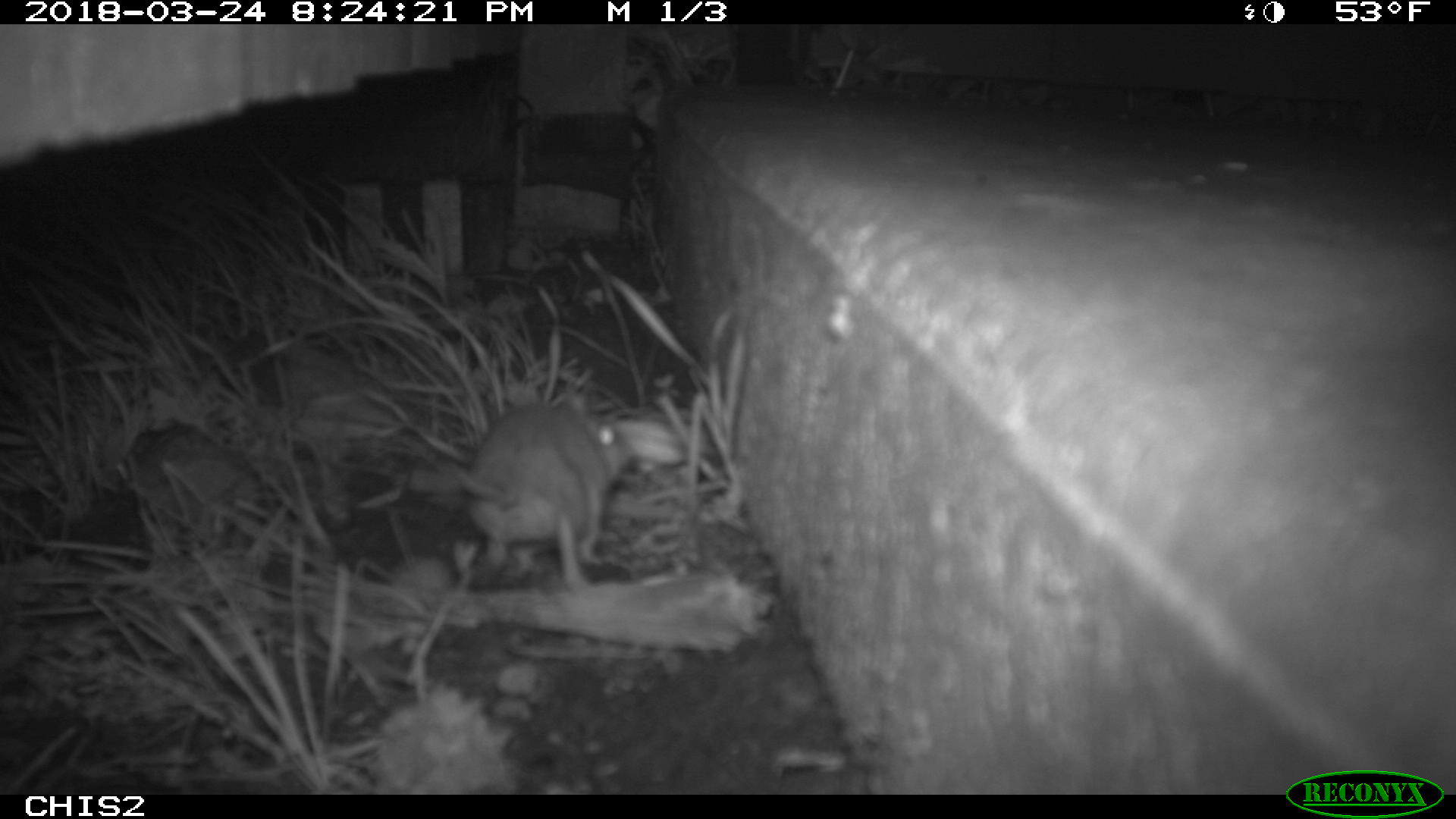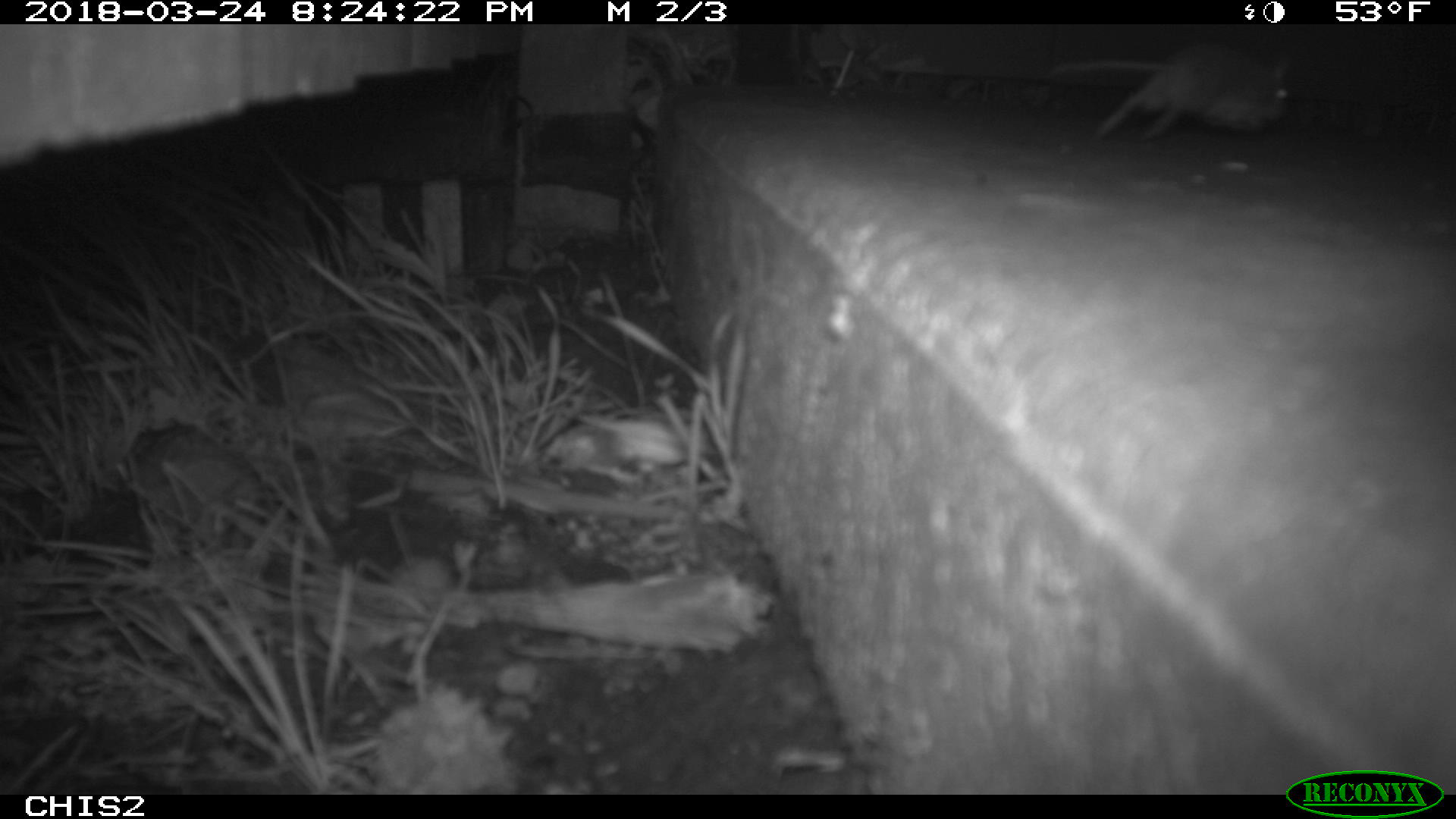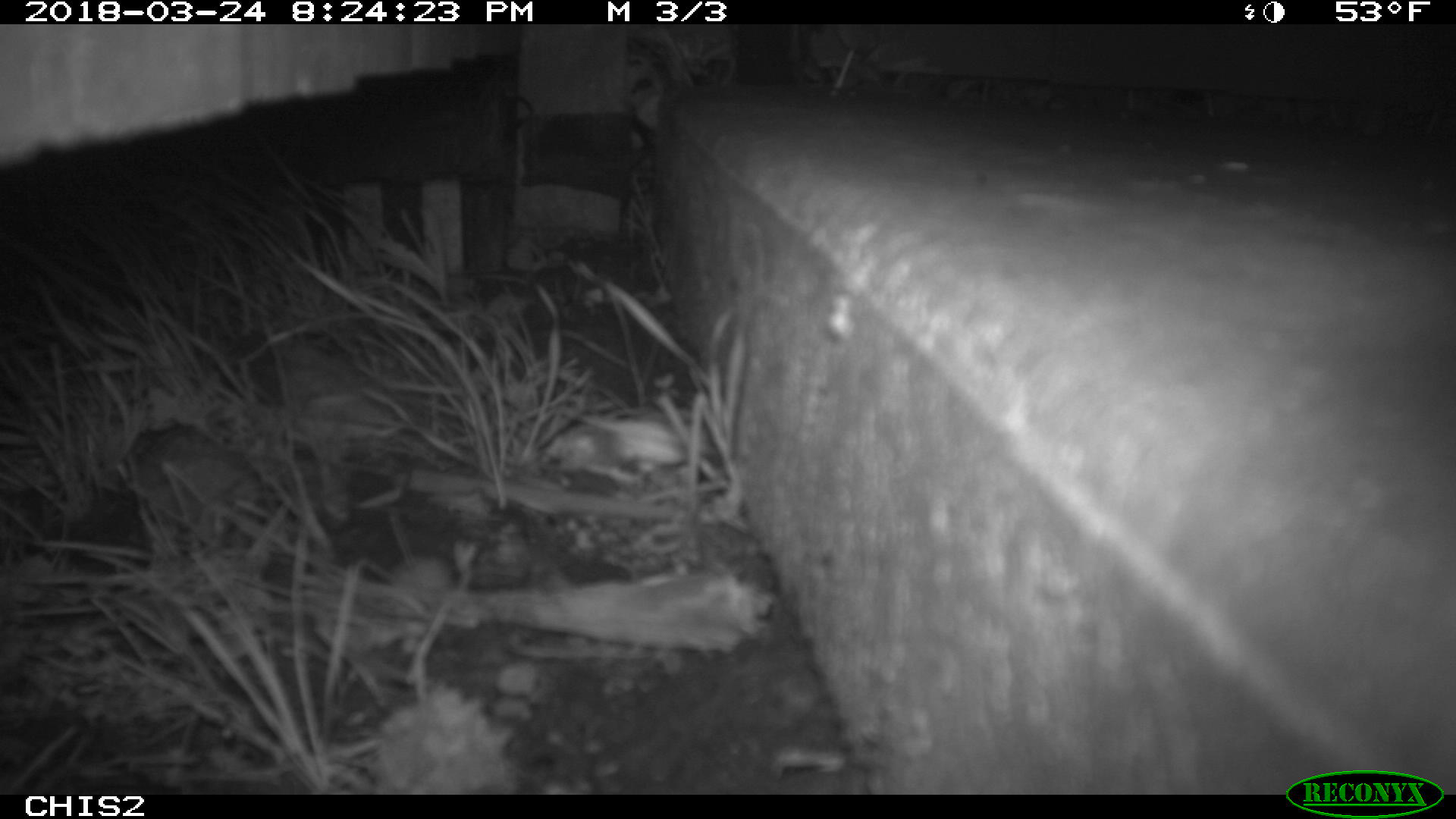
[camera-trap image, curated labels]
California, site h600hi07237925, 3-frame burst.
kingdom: Animalia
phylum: Chordata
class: Mammalia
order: Rodentia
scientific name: Rodentia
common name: rodent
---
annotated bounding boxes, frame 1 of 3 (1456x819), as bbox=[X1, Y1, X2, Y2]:
rodent: bbox=[437, 389, 629, 591]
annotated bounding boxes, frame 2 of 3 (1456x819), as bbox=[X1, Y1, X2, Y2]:
rodent: bbox=[1043, 36, 1294, 143]